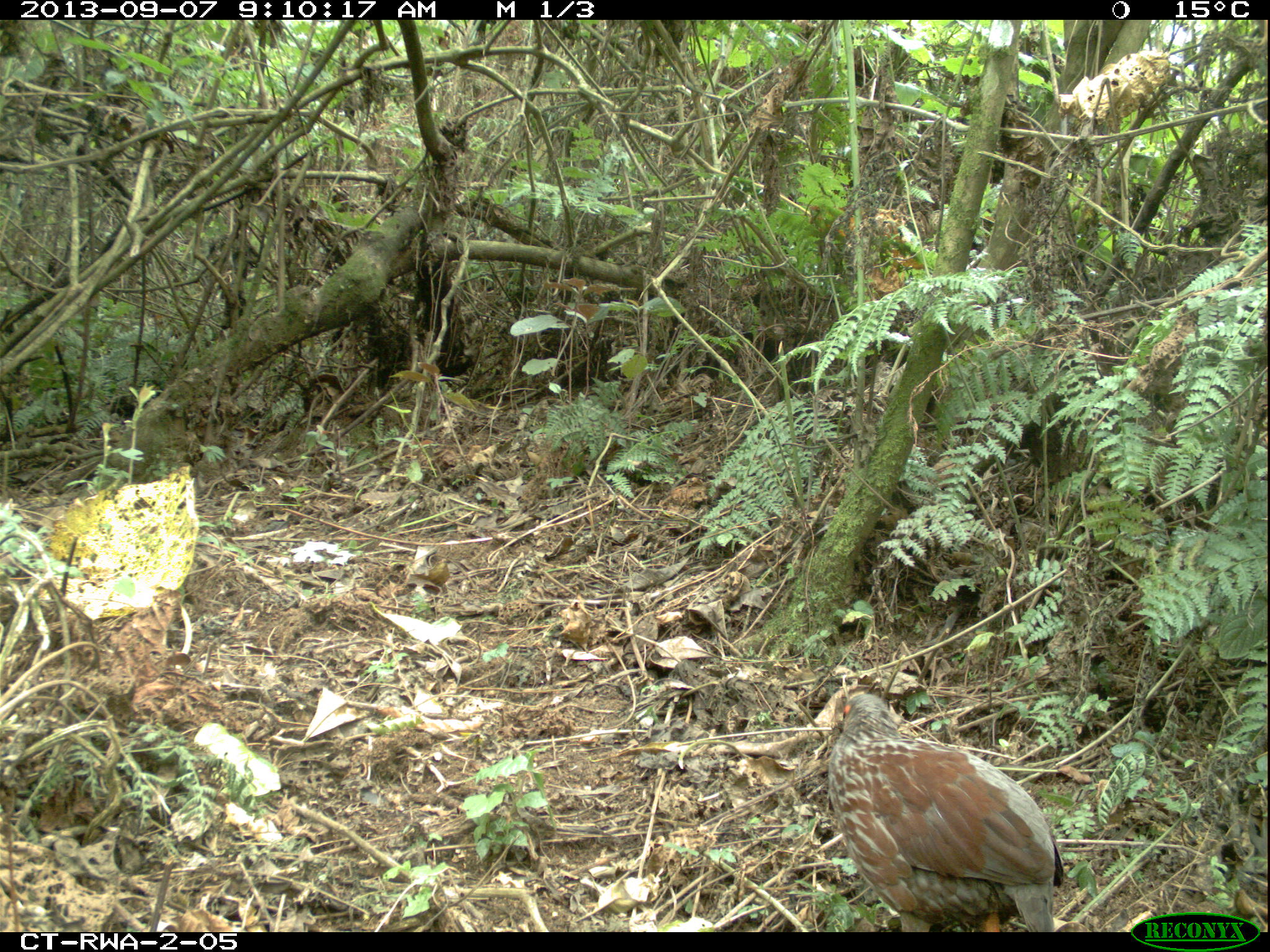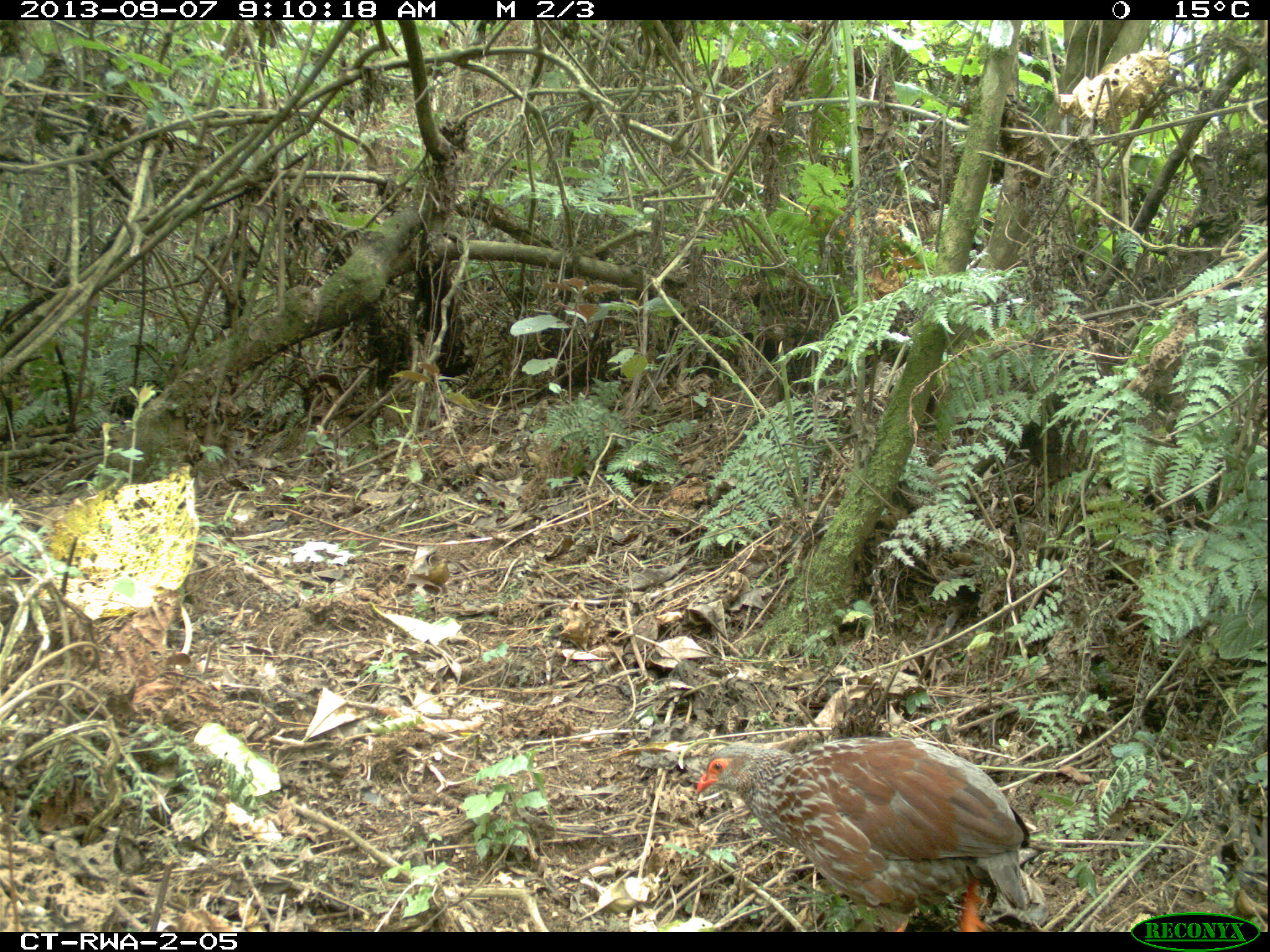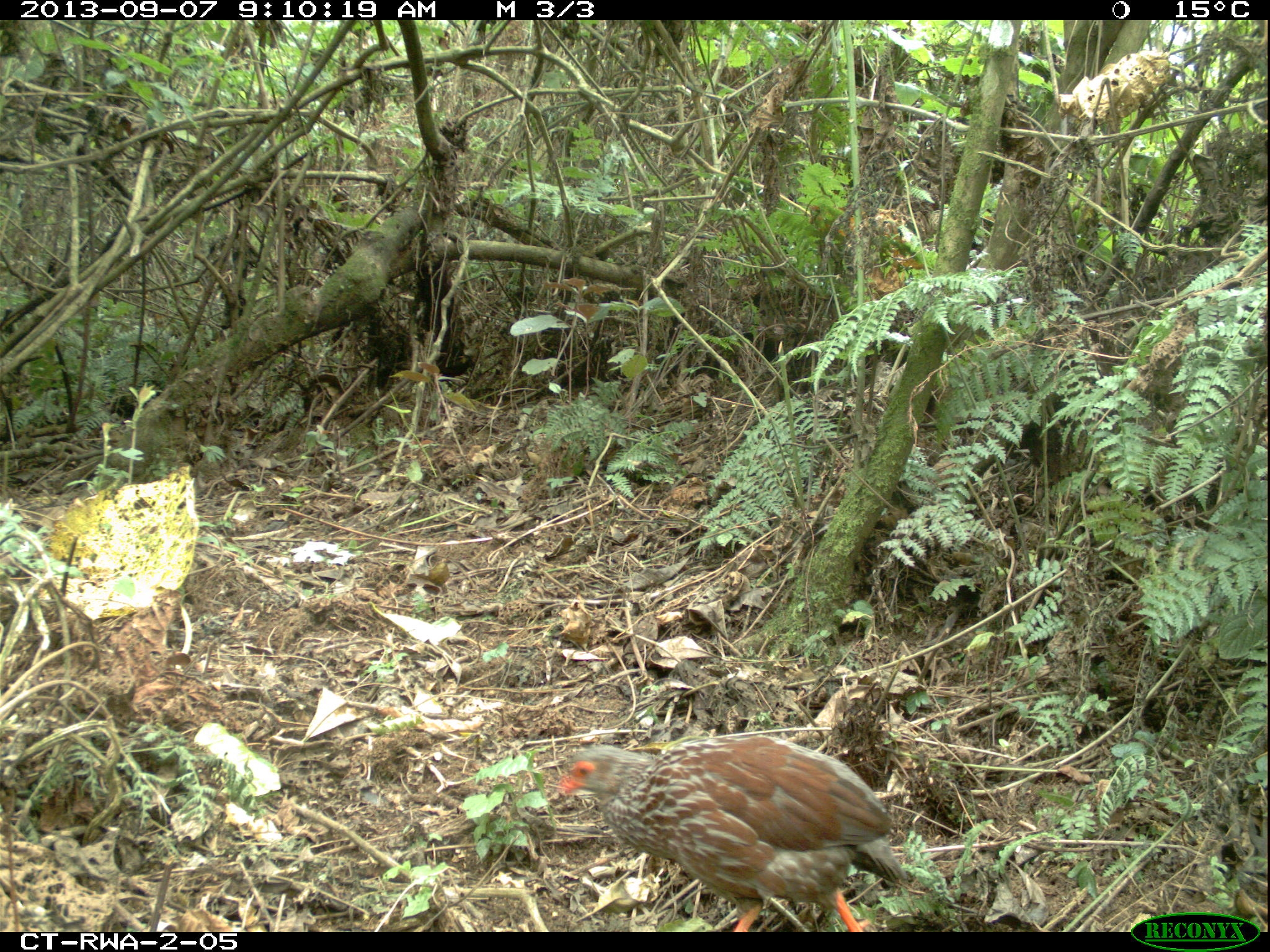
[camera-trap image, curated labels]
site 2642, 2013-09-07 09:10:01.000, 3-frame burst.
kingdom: Animalia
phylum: Chordata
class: Aves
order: Galliformes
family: Phasianidae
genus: Pternistis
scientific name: Pternistis nobilis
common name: handsome francolin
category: francolinus nobilis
Francolinus nobilis (handsome francolin) (Pternistis nobilis), count 1.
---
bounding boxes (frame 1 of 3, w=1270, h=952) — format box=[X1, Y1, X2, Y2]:
francolinus nobilis: box=[824, 685, 1063, 933]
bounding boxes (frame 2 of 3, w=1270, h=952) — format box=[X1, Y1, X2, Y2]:
francolinus nobilis: box=[691, 735, 1047, 930]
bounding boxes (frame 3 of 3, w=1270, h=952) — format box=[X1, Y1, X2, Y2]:
francolinus nobilis: box=[553, 729, 909, 930]